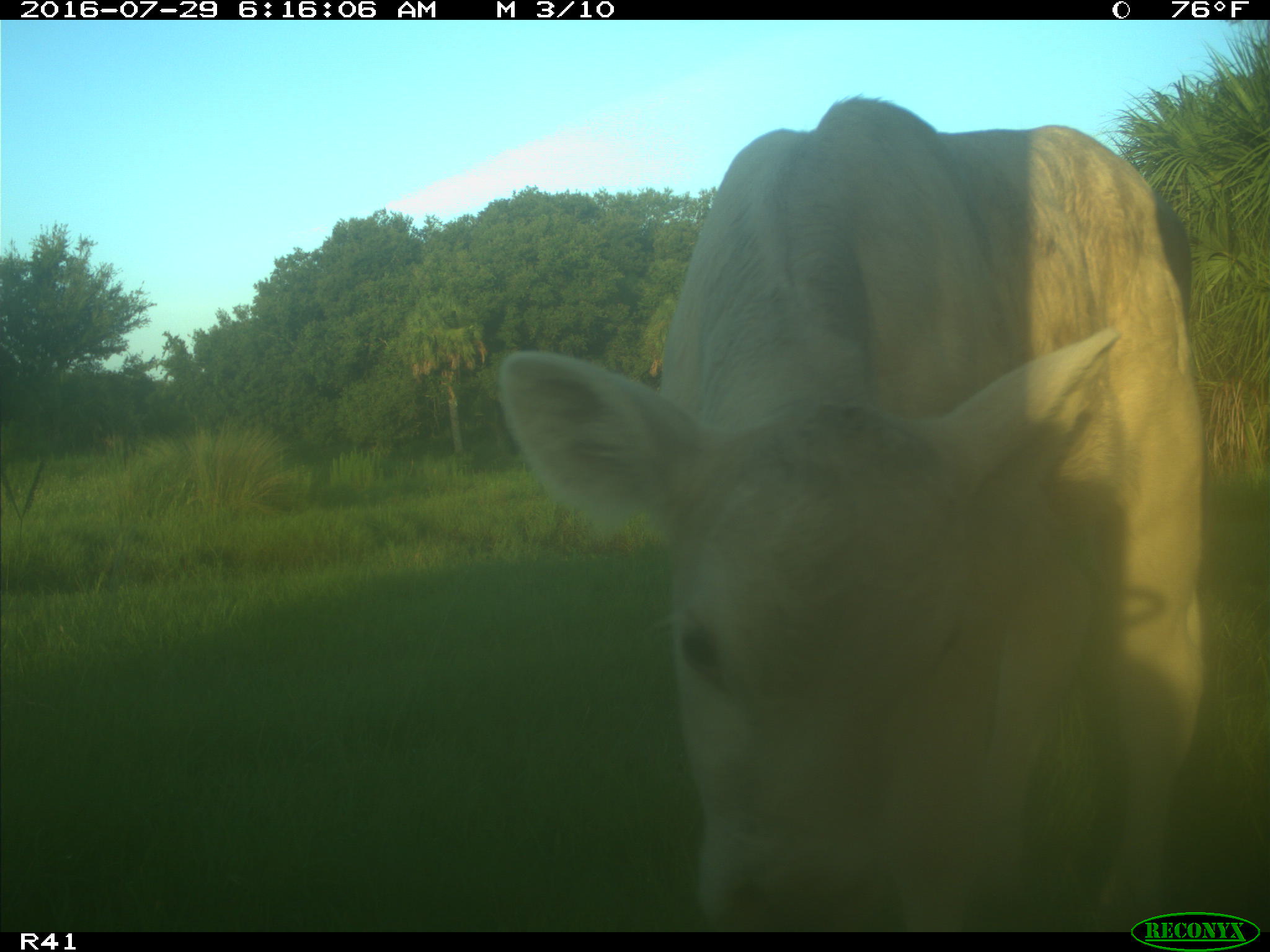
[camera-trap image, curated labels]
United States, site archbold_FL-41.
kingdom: Animalia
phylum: Chordata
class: Mammalia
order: Artiodactyla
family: Bovidae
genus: Bos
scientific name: Bos taurus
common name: domestic cow